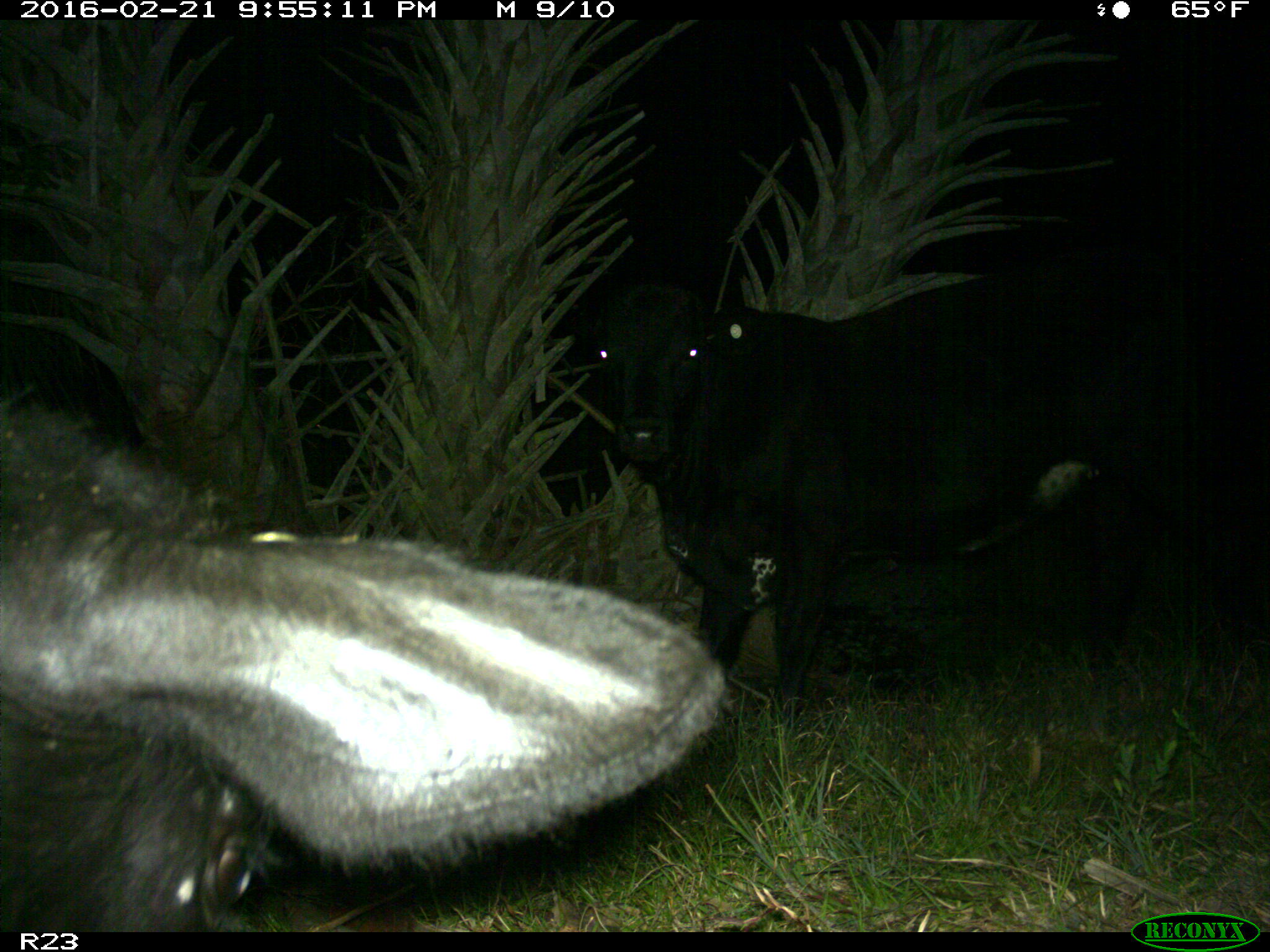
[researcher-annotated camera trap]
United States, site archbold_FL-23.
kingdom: Animalia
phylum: Chordata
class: Mammalia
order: Artiodactyla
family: Bovidae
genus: Bos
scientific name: Bos taurus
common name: domestic cow